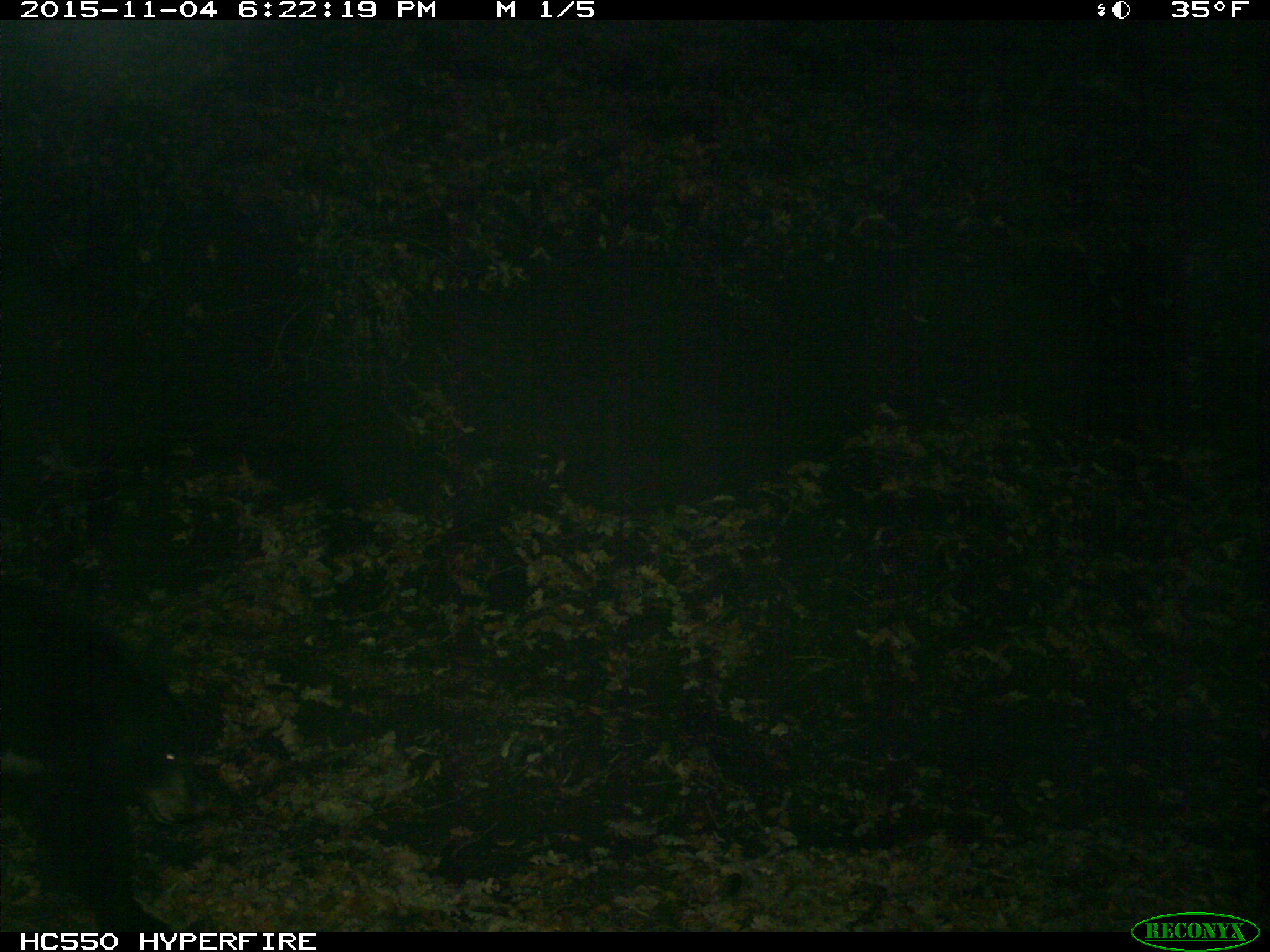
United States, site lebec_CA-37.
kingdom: Animalia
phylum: Chordata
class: Mammalia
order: Carnivora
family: Ursidae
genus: Ursus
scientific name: Ursus americanus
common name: american black bear